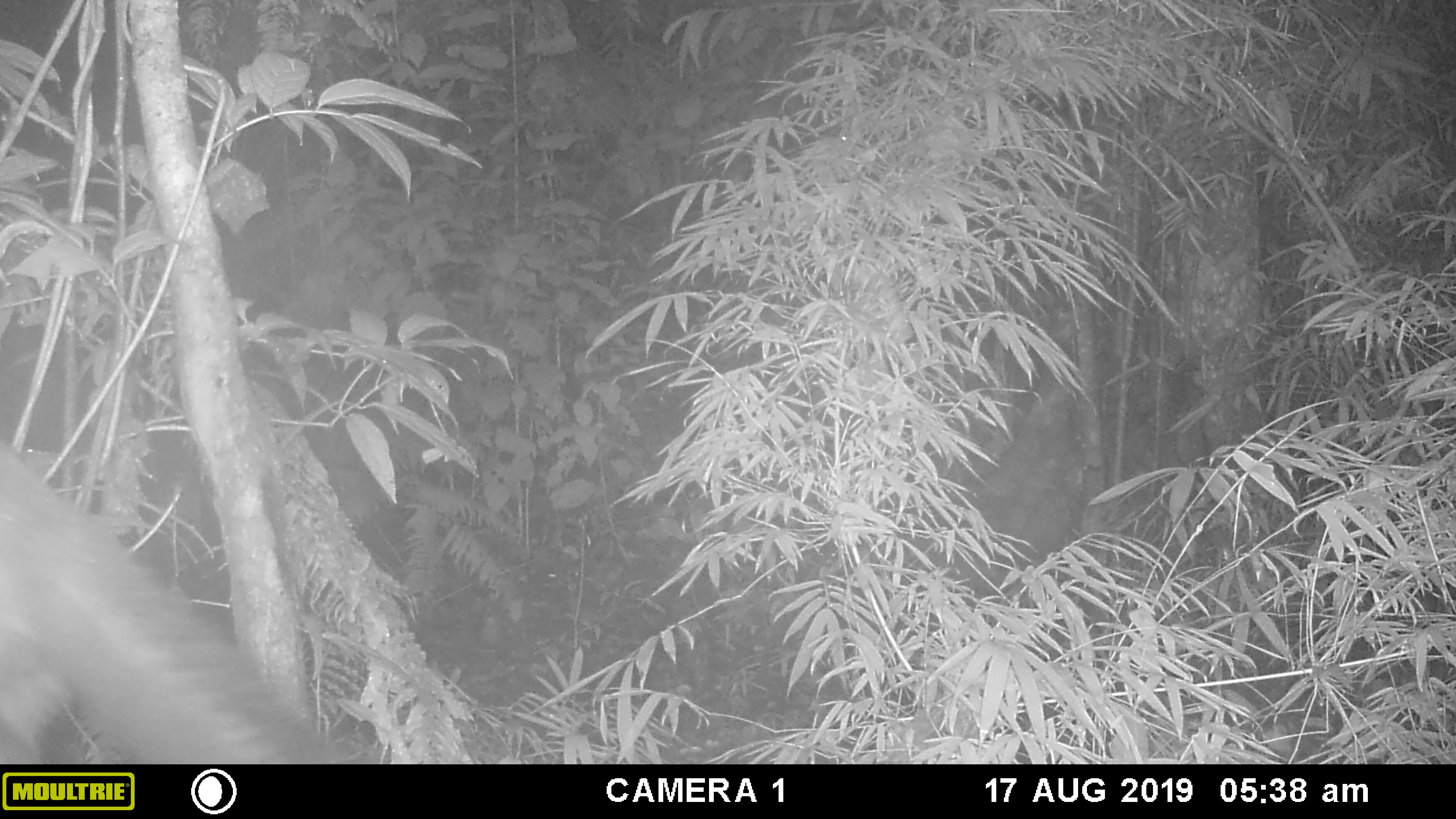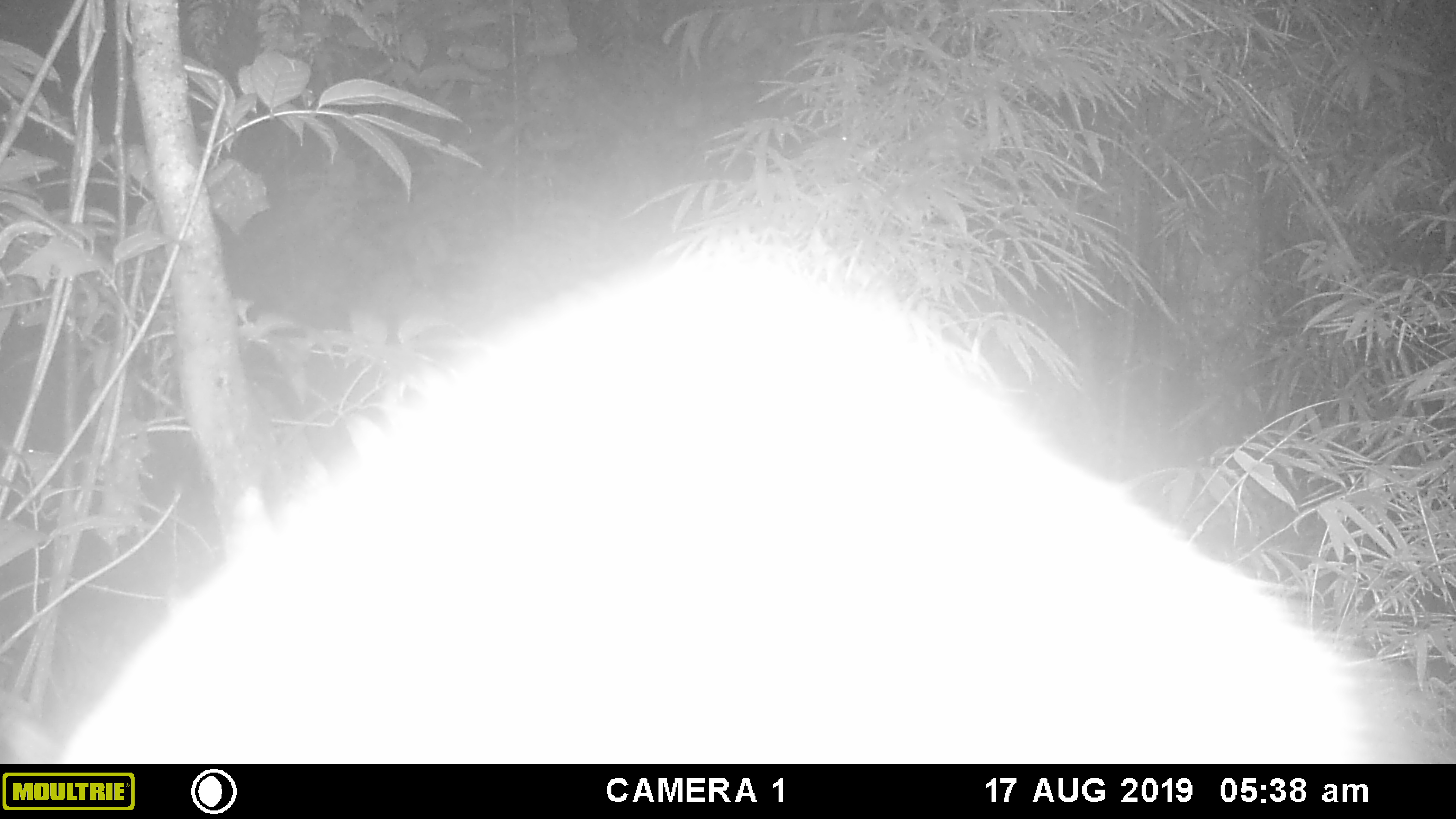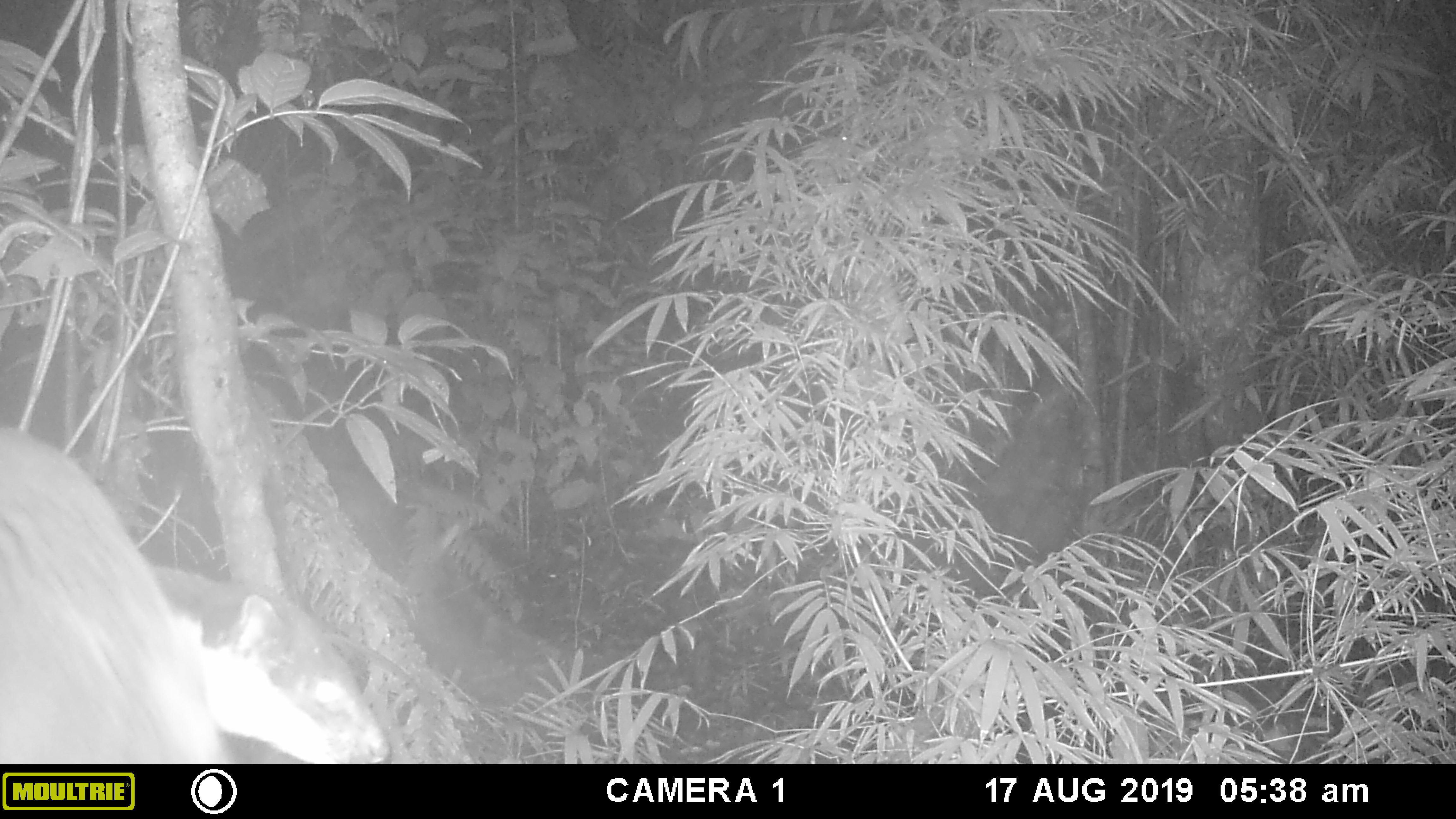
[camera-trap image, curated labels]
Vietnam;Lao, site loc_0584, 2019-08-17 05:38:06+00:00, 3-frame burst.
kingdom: Animalia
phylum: Chordata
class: Mammalia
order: Carnivora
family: Mustelidae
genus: Martes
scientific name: Martes flavigula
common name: yellow-throated marten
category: yellow throated marten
Yellow throated marten (yellow-throated marten) (Martes flavigula). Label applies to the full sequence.